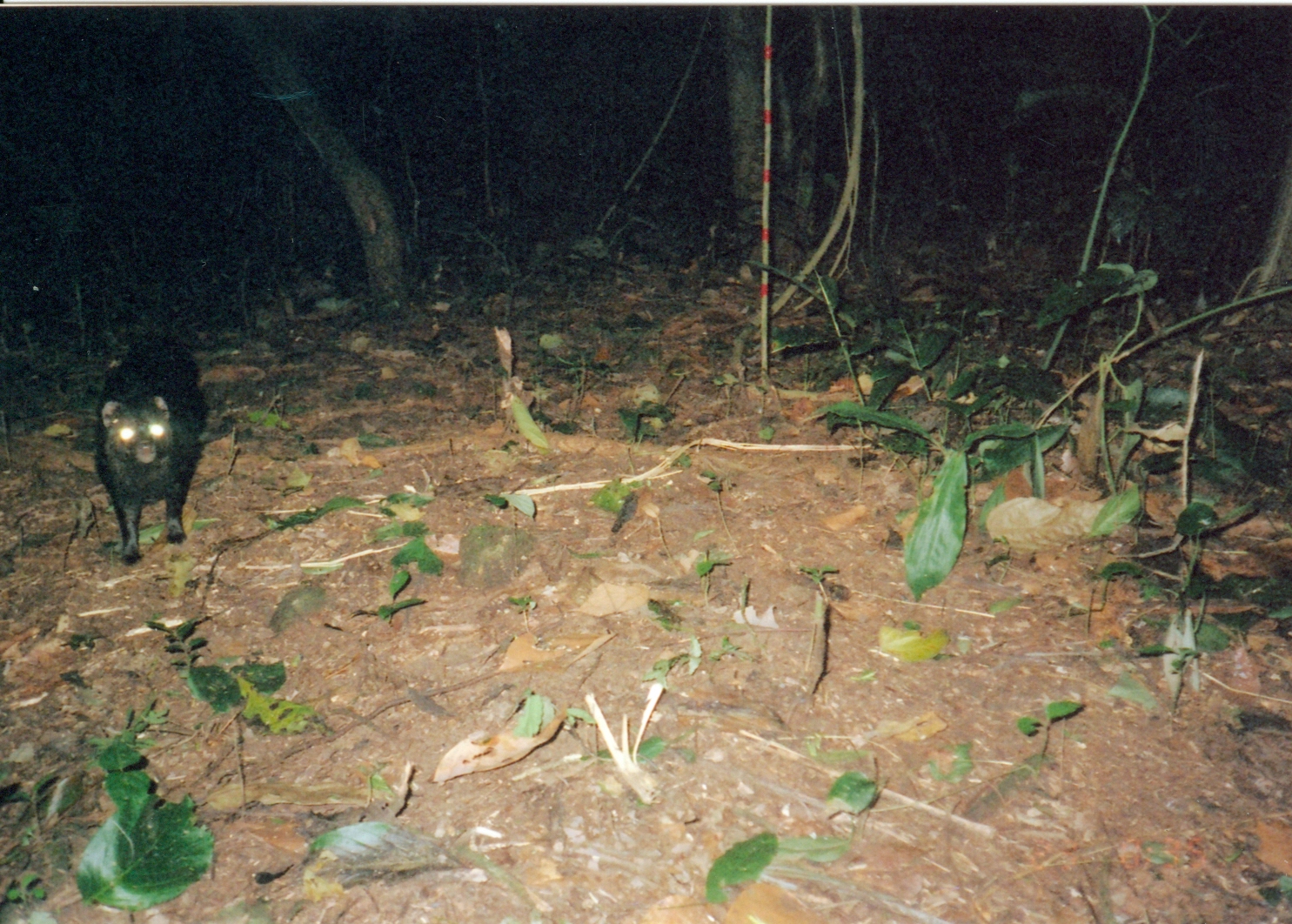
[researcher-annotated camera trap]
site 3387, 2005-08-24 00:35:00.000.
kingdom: Animalia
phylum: Chordata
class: Mammalia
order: Carnivora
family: Herpestidae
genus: Bdeogale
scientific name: Bdeogale crassicauda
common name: bushy-tailed mongoose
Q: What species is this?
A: Bdeogale crassicauda (bushy-tailed mongoose).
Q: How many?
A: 1.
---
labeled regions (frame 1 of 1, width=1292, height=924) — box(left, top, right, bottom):
bdeogale crassicauda: box(88, 330, 215, 567)